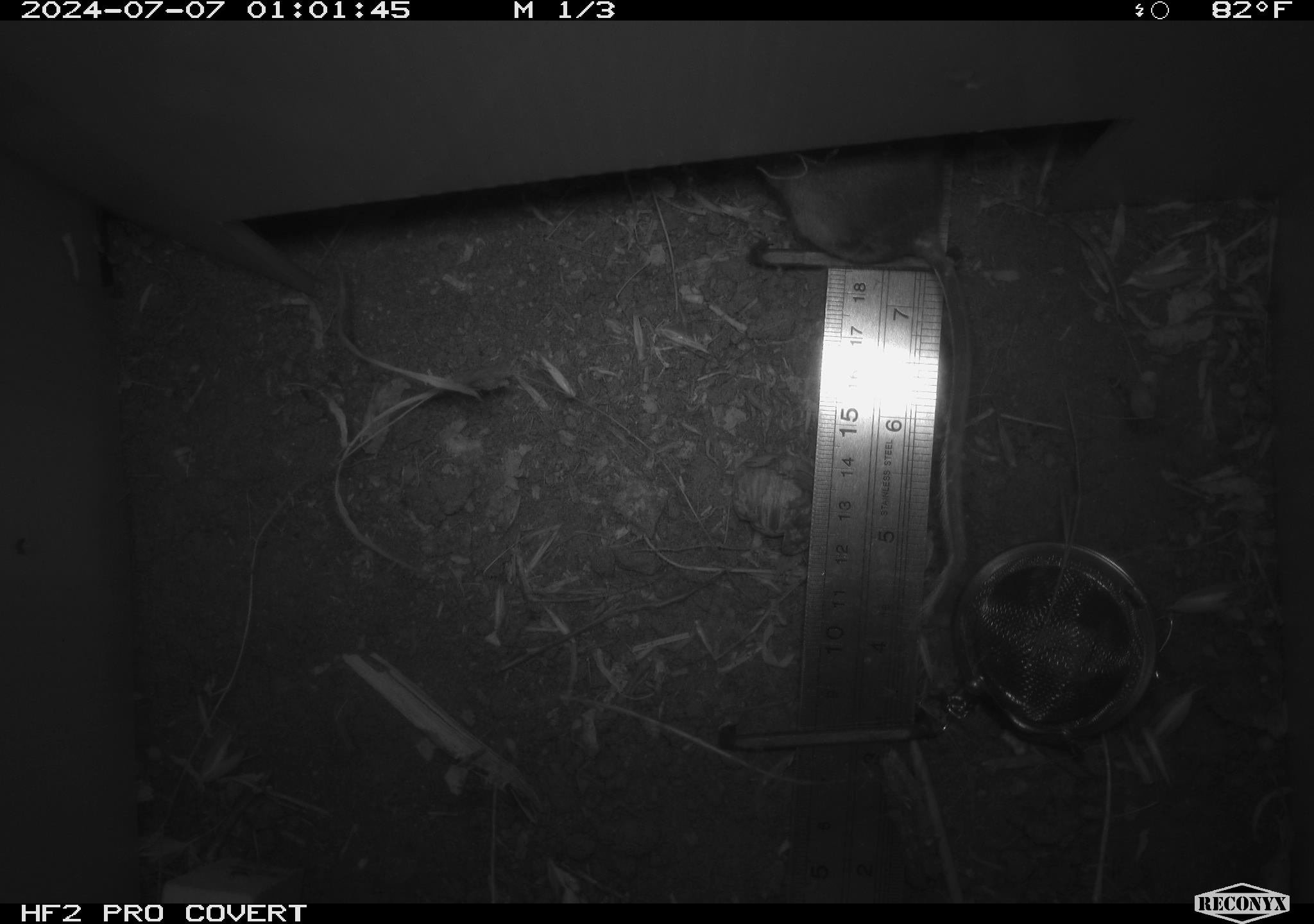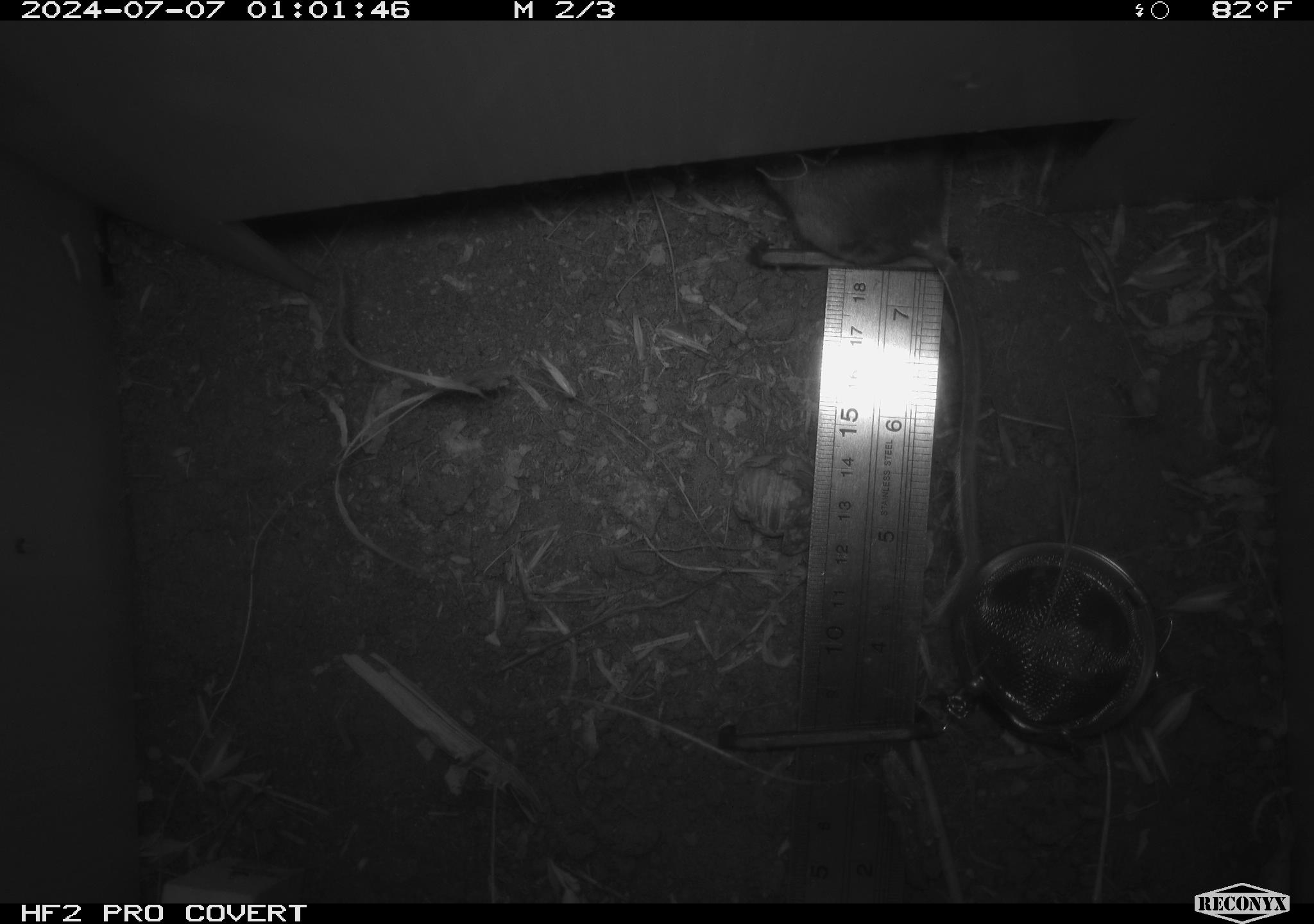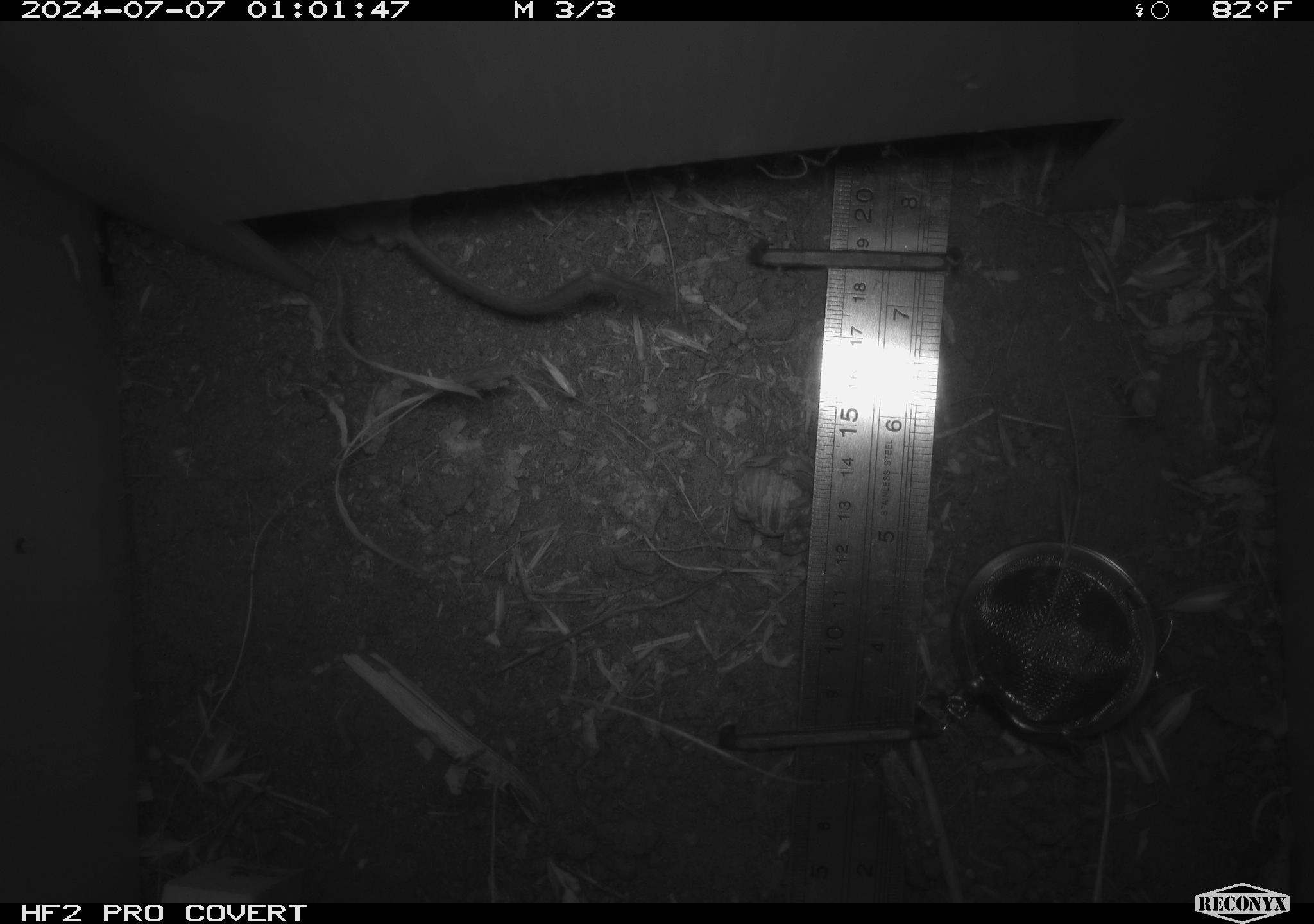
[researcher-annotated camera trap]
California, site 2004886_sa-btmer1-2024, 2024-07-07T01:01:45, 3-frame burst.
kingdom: Animalia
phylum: Chordata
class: Mammalia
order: Rodentia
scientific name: Rodentia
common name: mouse species